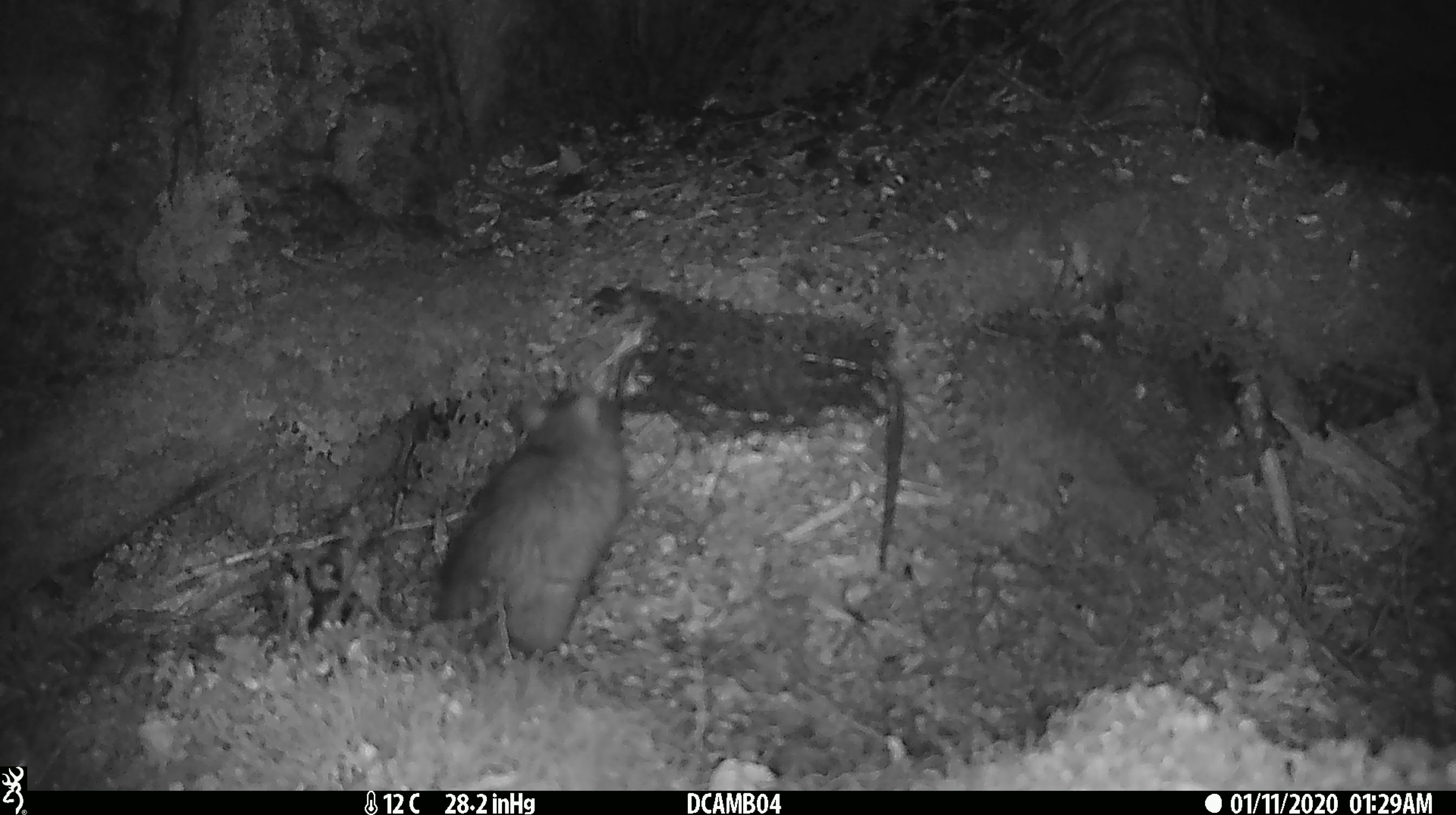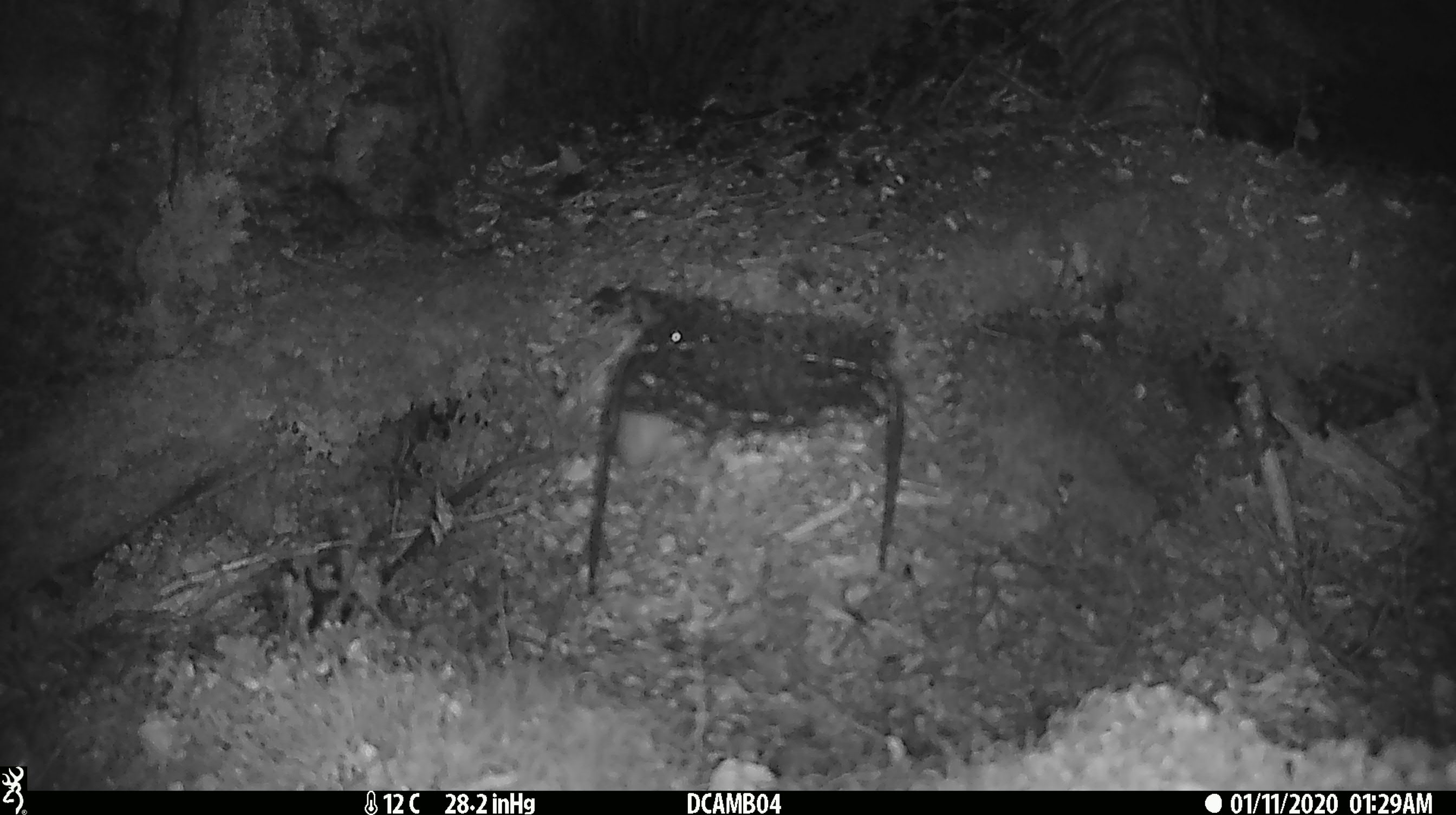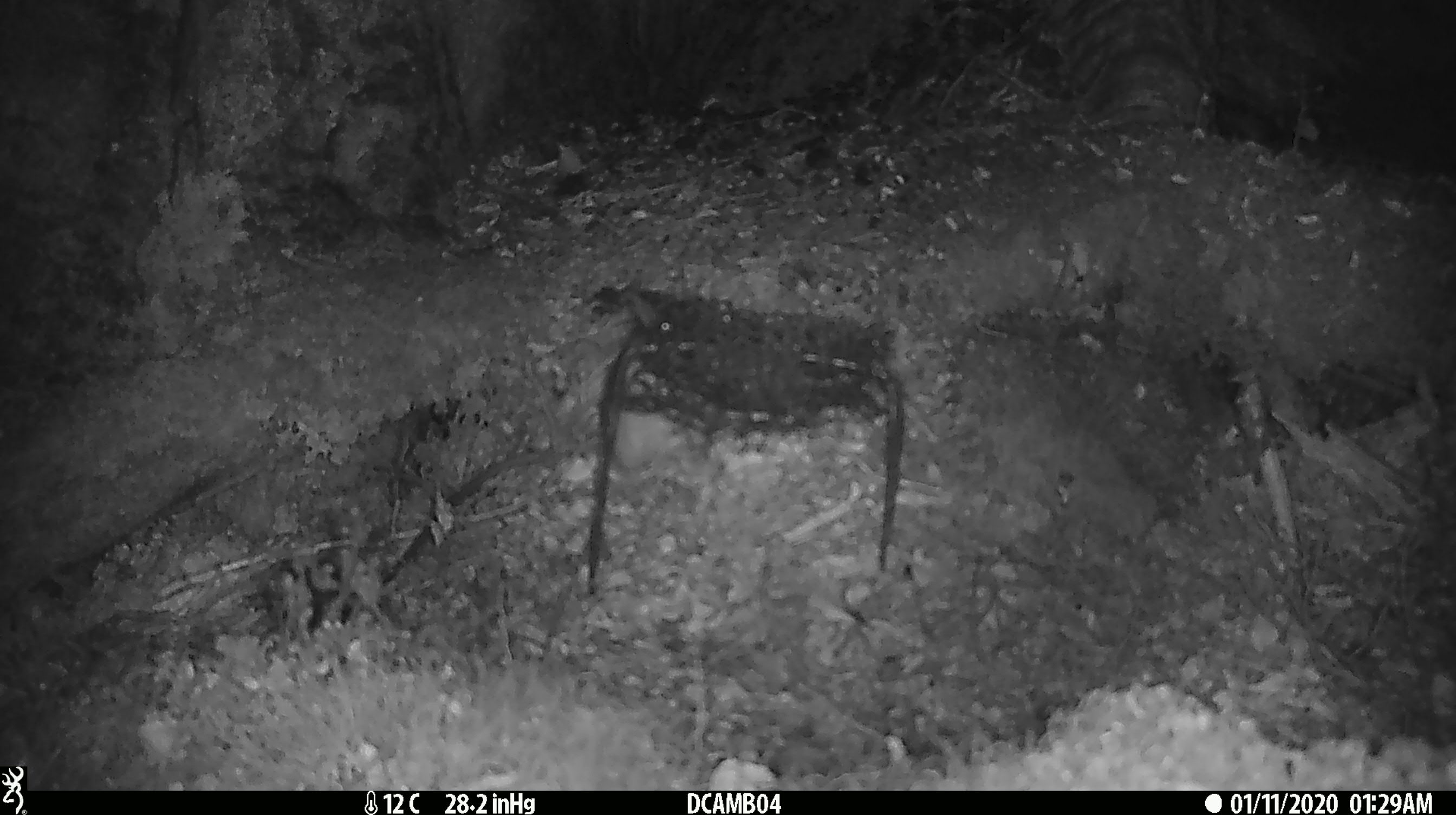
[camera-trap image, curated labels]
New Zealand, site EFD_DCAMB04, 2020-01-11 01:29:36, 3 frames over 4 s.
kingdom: Animalia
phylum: Chordata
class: Mammalia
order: Rodentia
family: Muridae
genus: Rattus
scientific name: Rattus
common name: rat